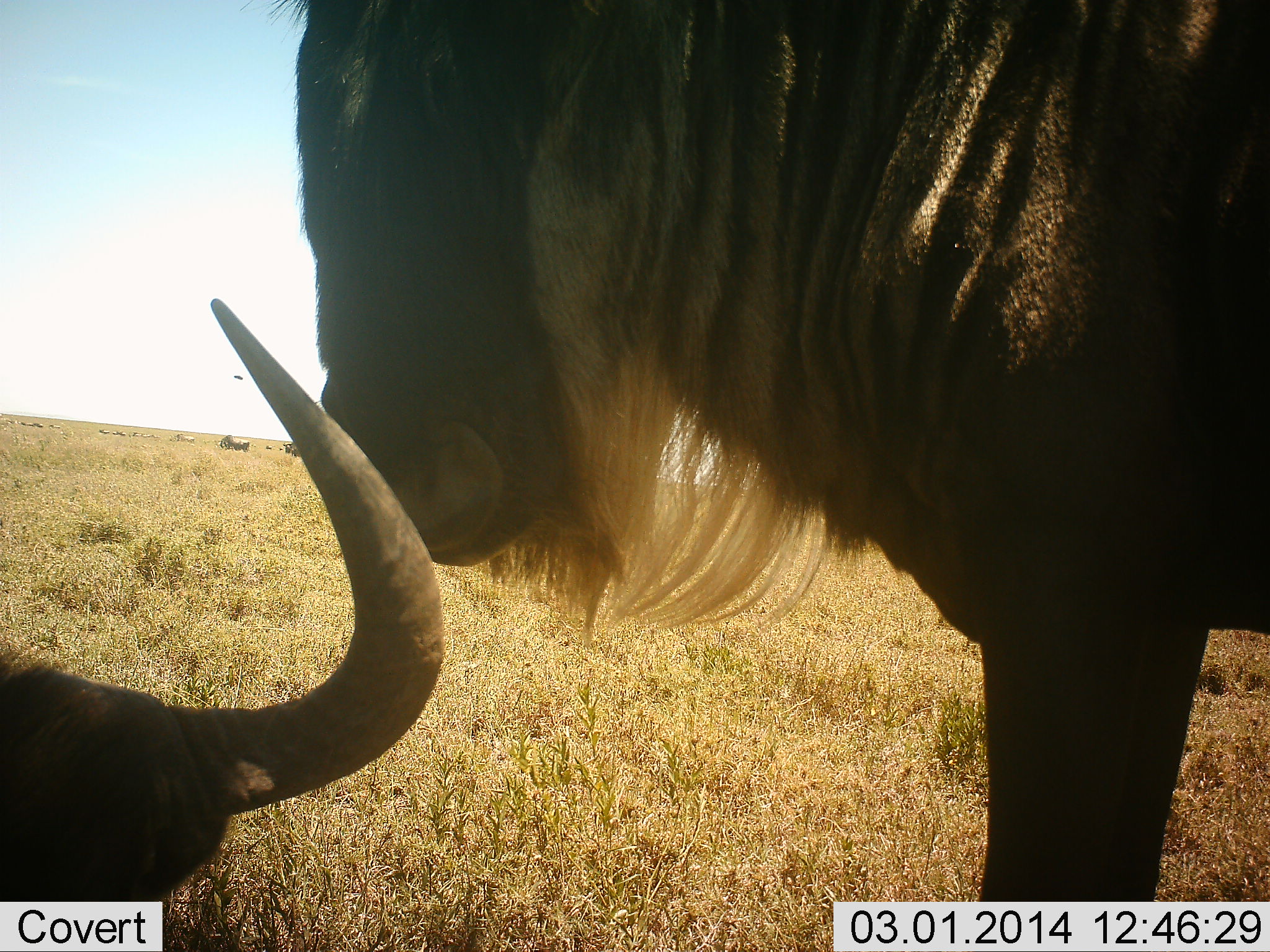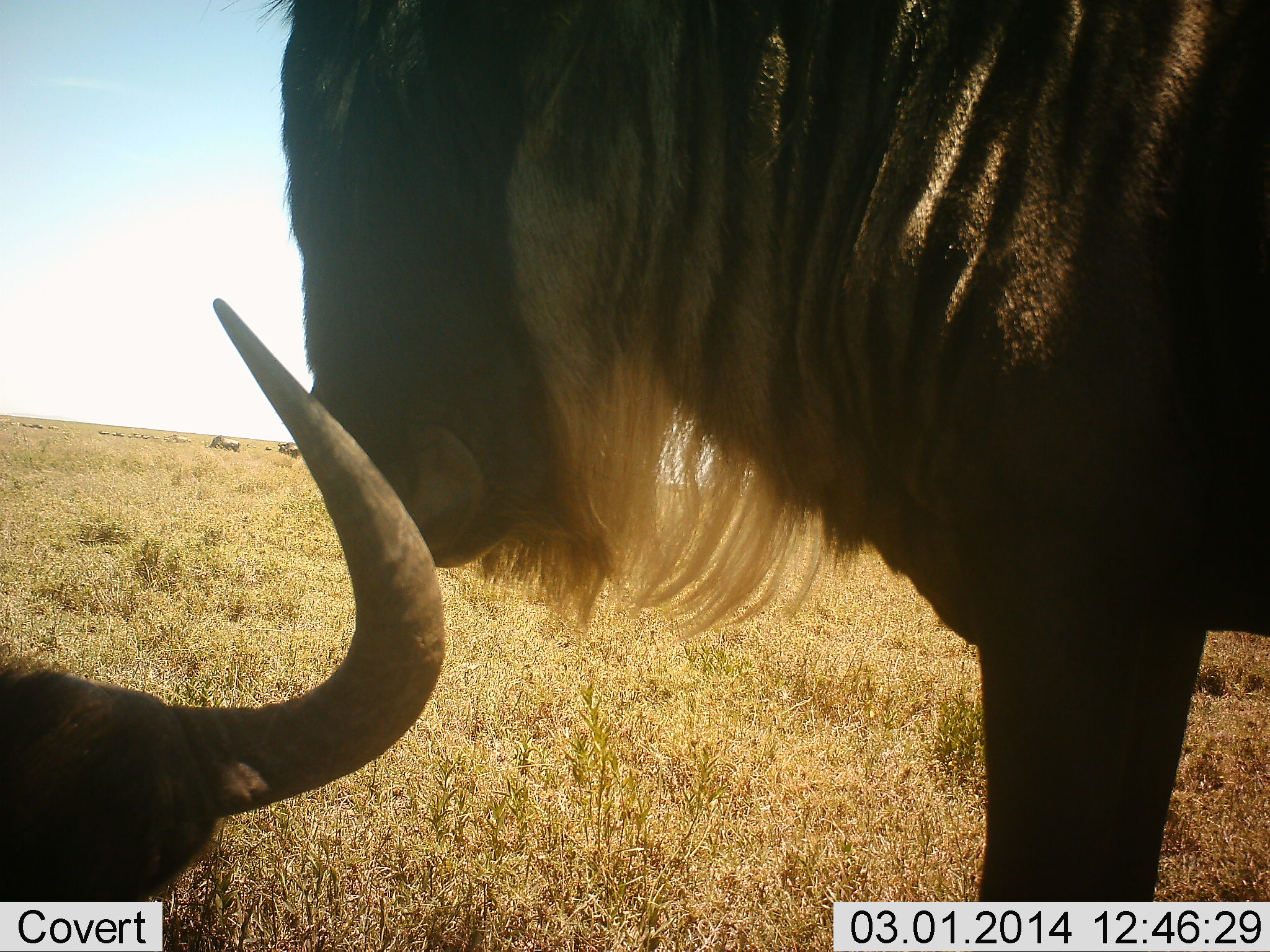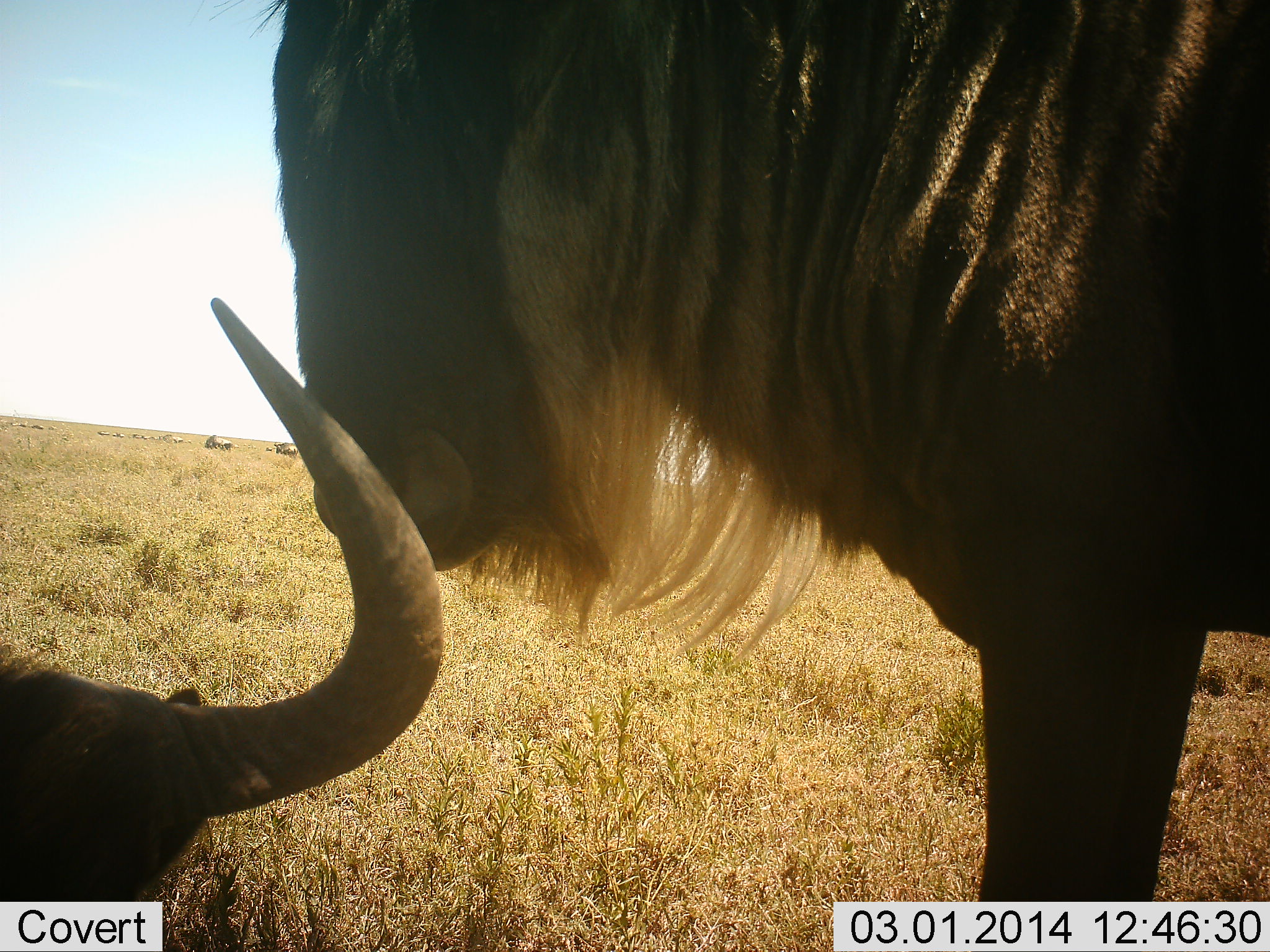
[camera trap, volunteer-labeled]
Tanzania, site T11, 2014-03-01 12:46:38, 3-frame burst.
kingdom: Animalia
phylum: Chordata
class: Mammalia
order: Artiodactyla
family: Bovidae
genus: Connochaetes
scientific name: Connochaetes taurinus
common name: blue wildebeest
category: wildebeest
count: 2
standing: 80%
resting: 80%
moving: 30%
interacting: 0%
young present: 0%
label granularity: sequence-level